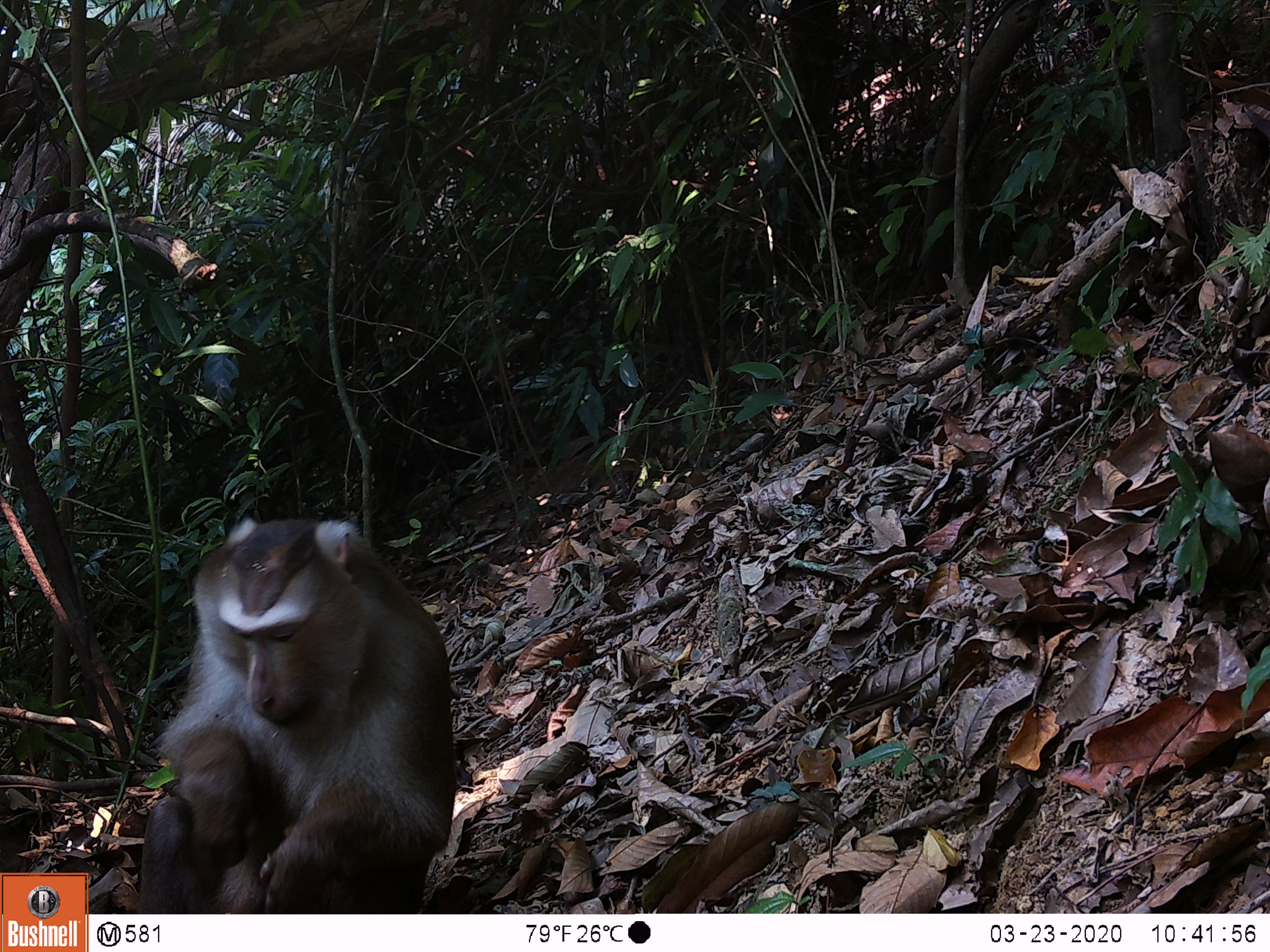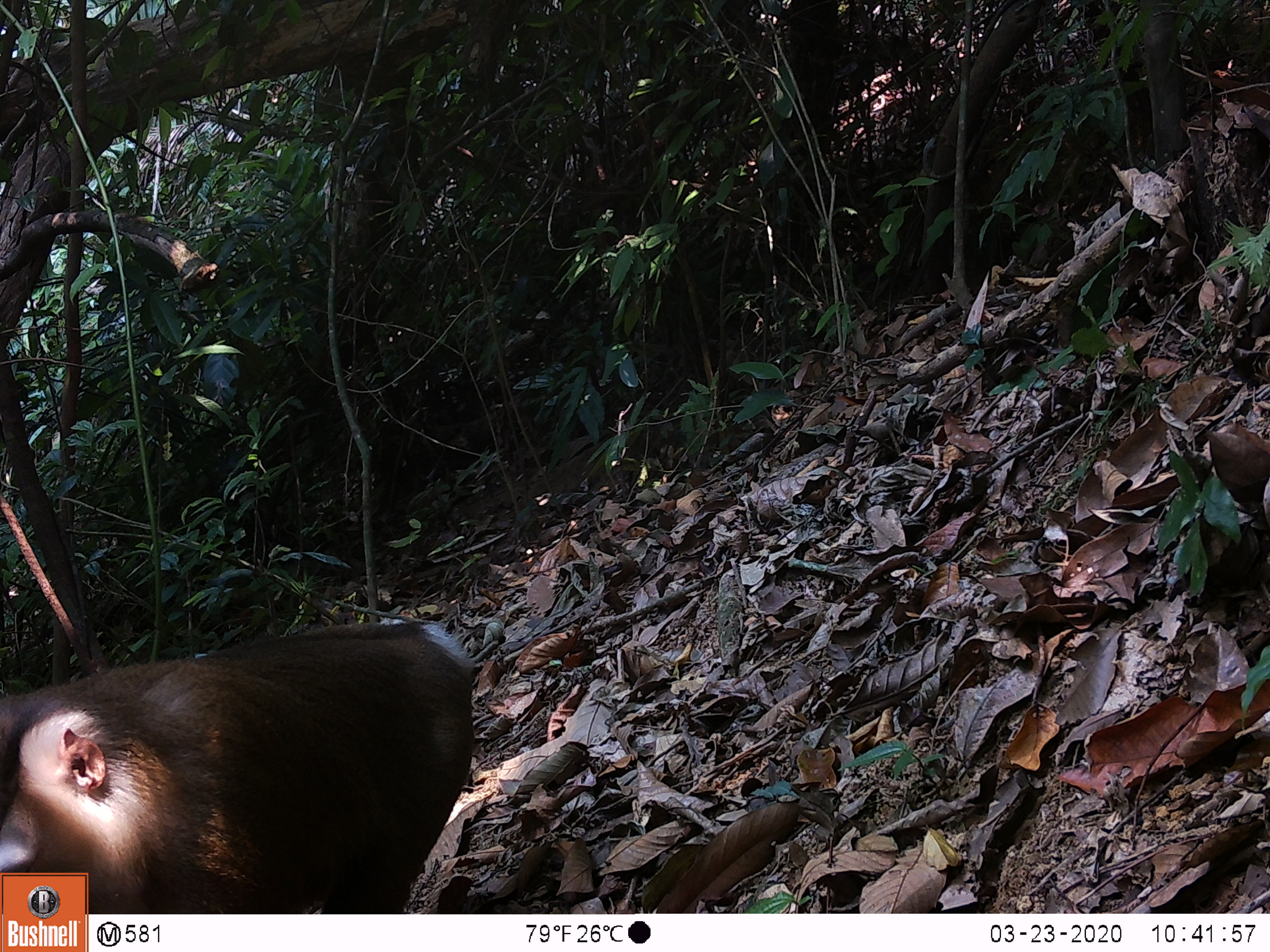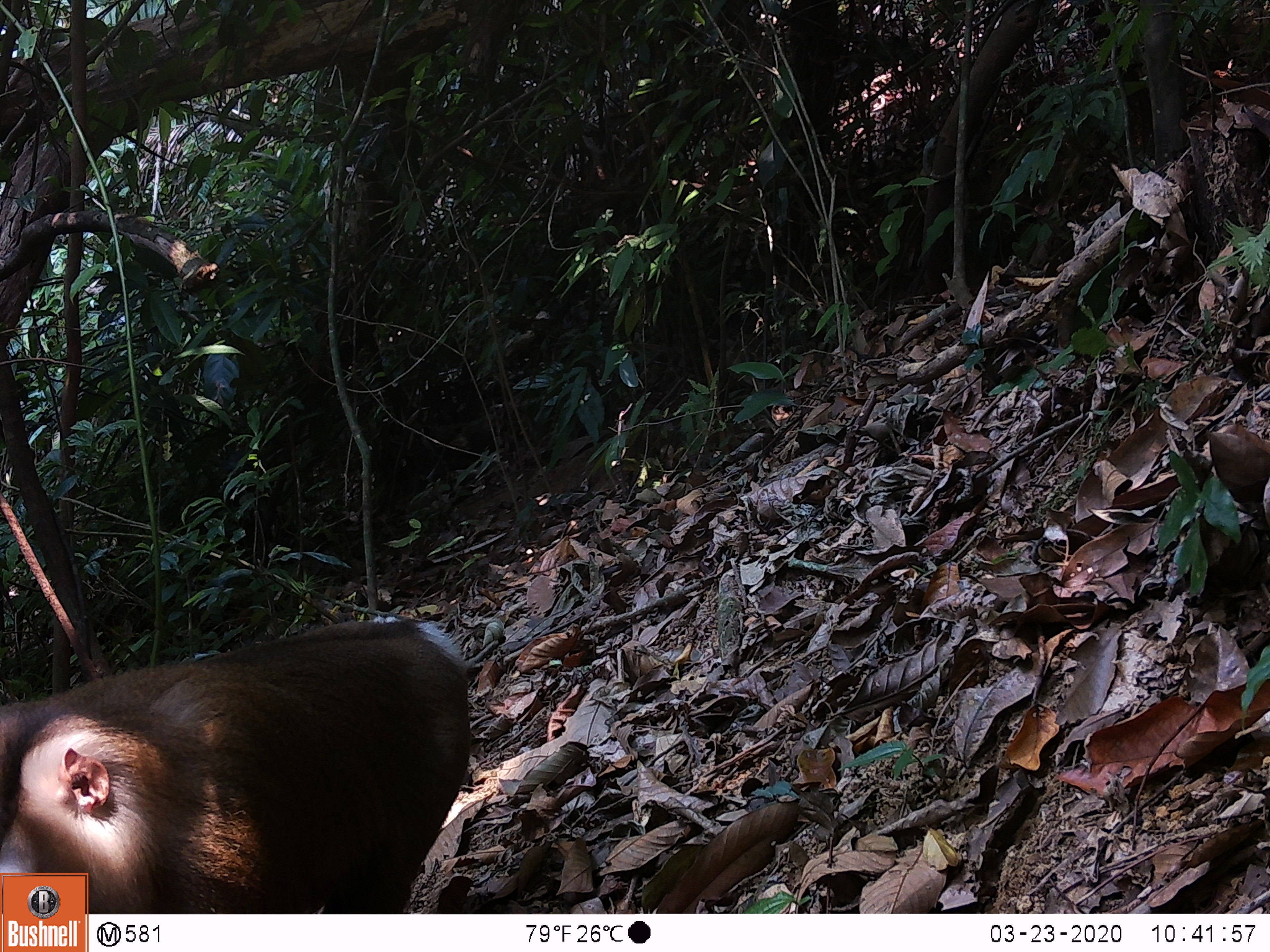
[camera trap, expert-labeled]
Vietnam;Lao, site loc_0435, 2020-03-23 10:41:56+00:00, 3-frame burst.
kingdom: Animalia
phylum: Chordata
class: Mammalia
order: Primates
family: Cercopithecidae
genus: Macaca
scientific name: Macaca nemestrina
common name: pig-tailed macaque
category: pig tailed macaque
Pig tailed macaque (pig-tailed macaque) (Macaca nemestrina). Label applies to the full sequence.